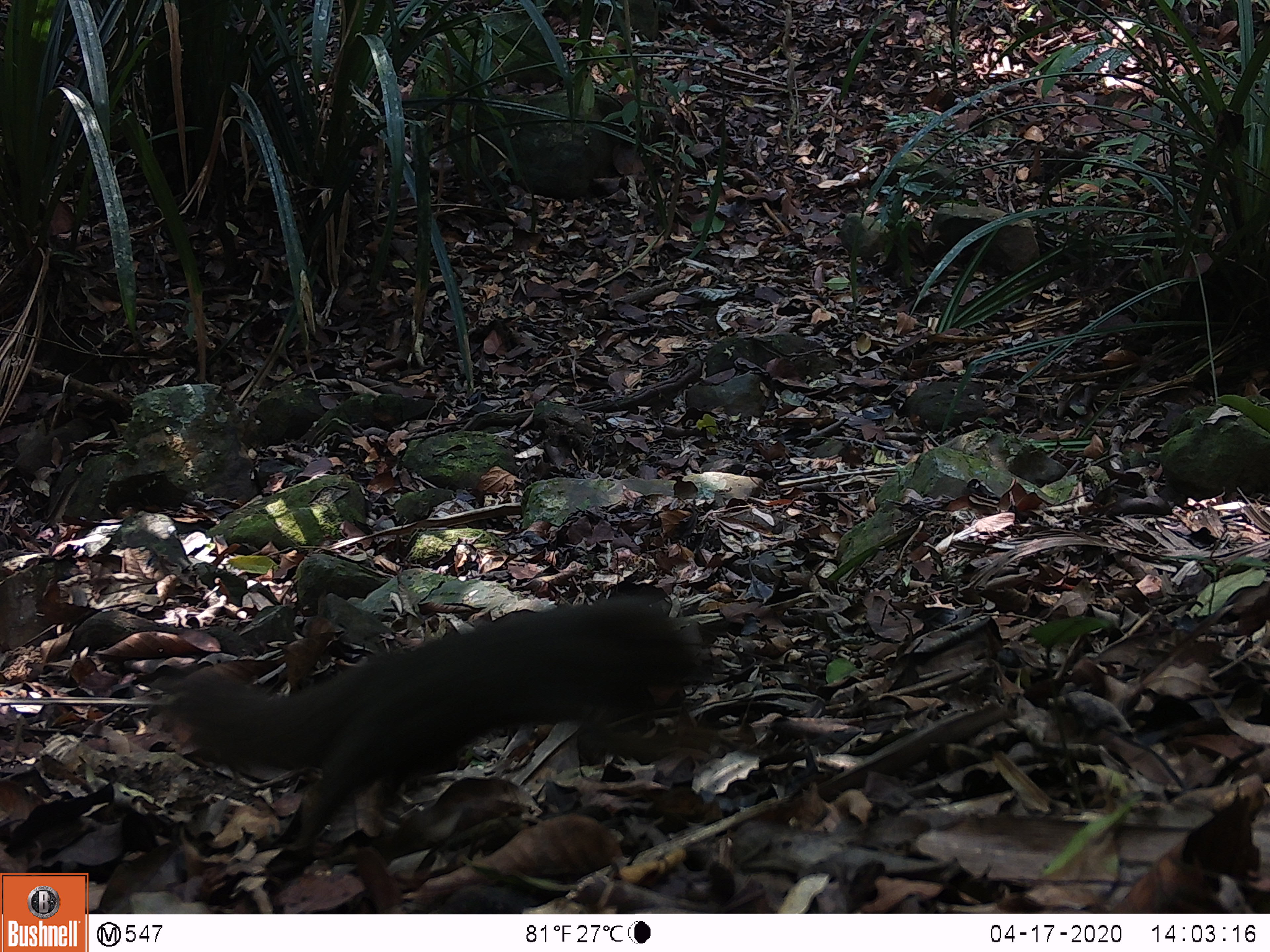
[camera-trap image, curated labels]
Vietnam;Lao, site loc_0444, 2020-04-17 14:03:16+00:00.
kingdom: Animalia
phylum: Chordata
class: Mammalia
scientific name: Mammalia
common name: mammal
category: unidentified small mammal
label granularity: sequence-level